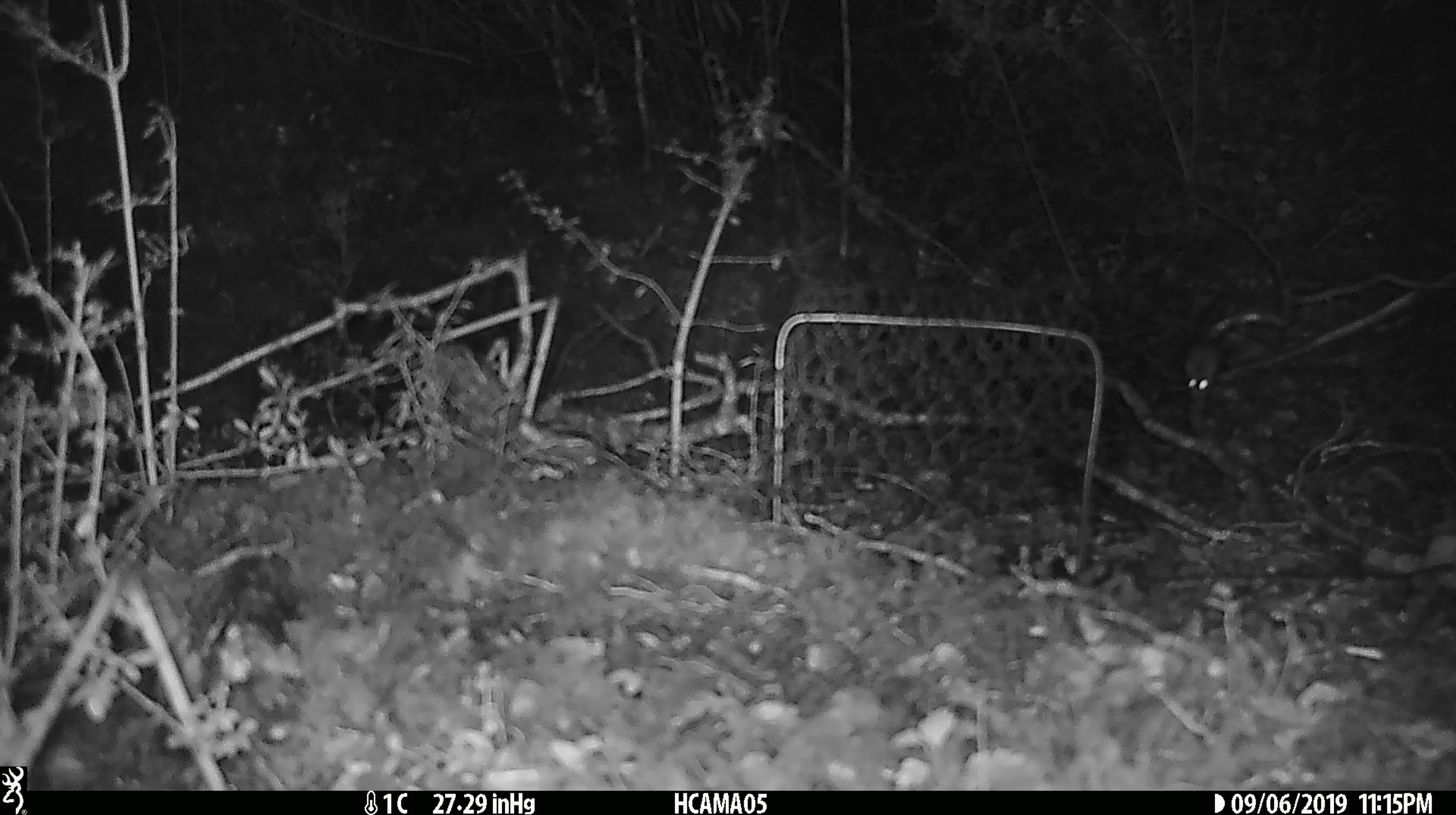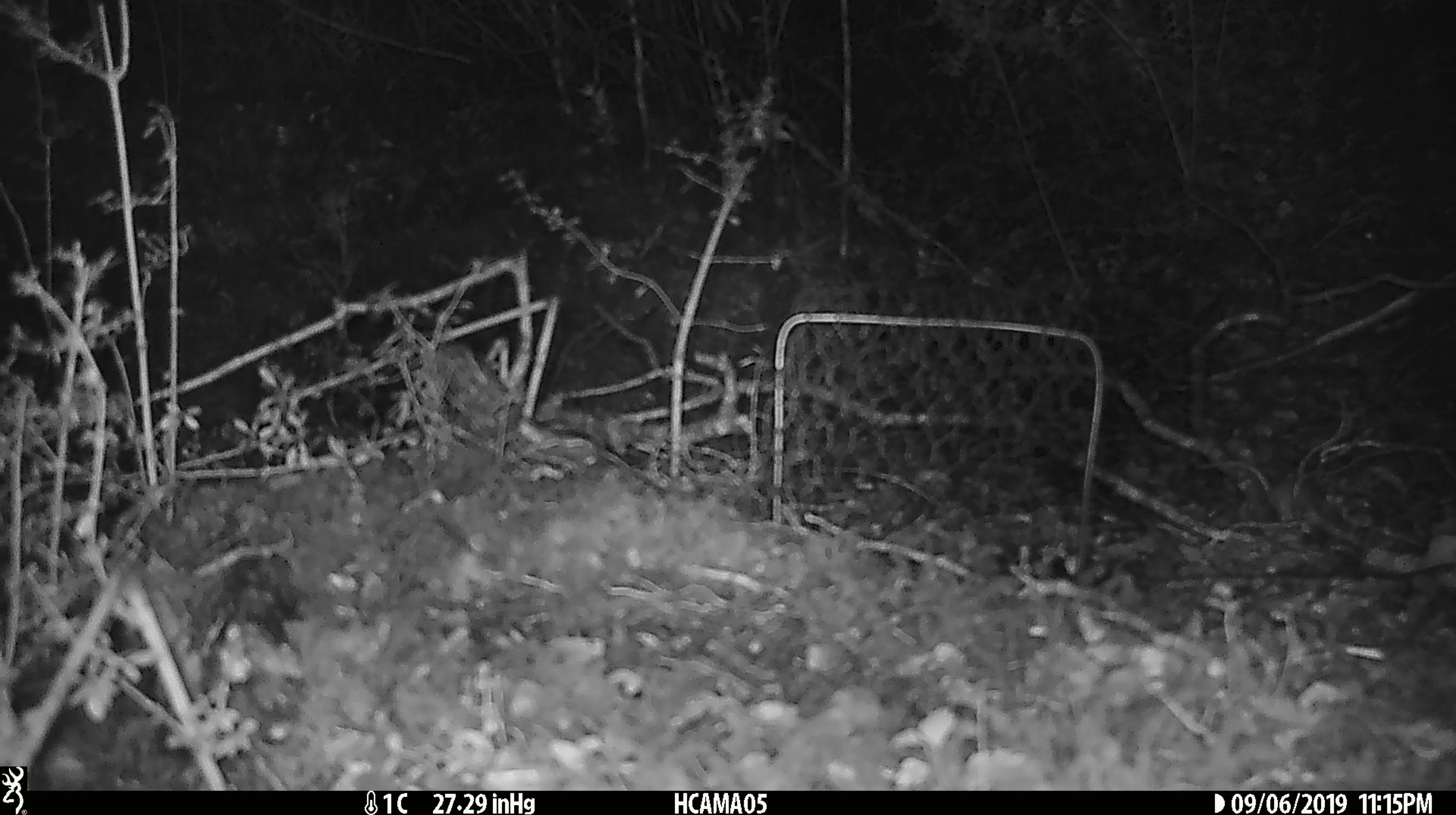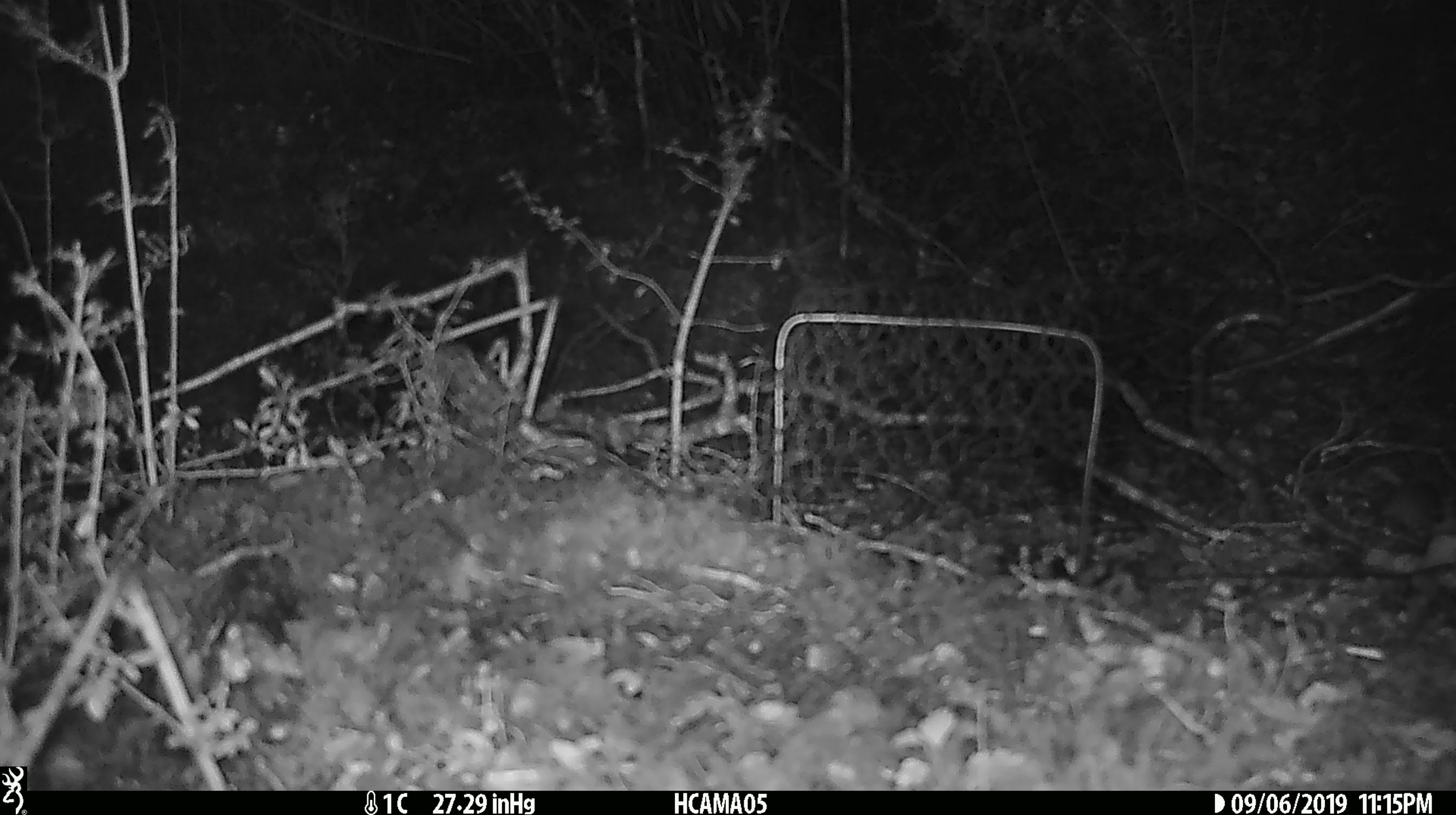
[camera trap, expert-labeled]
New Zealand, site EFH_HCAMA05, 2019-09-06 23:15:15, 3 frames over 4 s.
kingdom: Animalia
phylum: Chordata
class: Mammalia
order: Rodentia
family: Muridae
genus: Mus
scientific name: Mus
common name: mouse